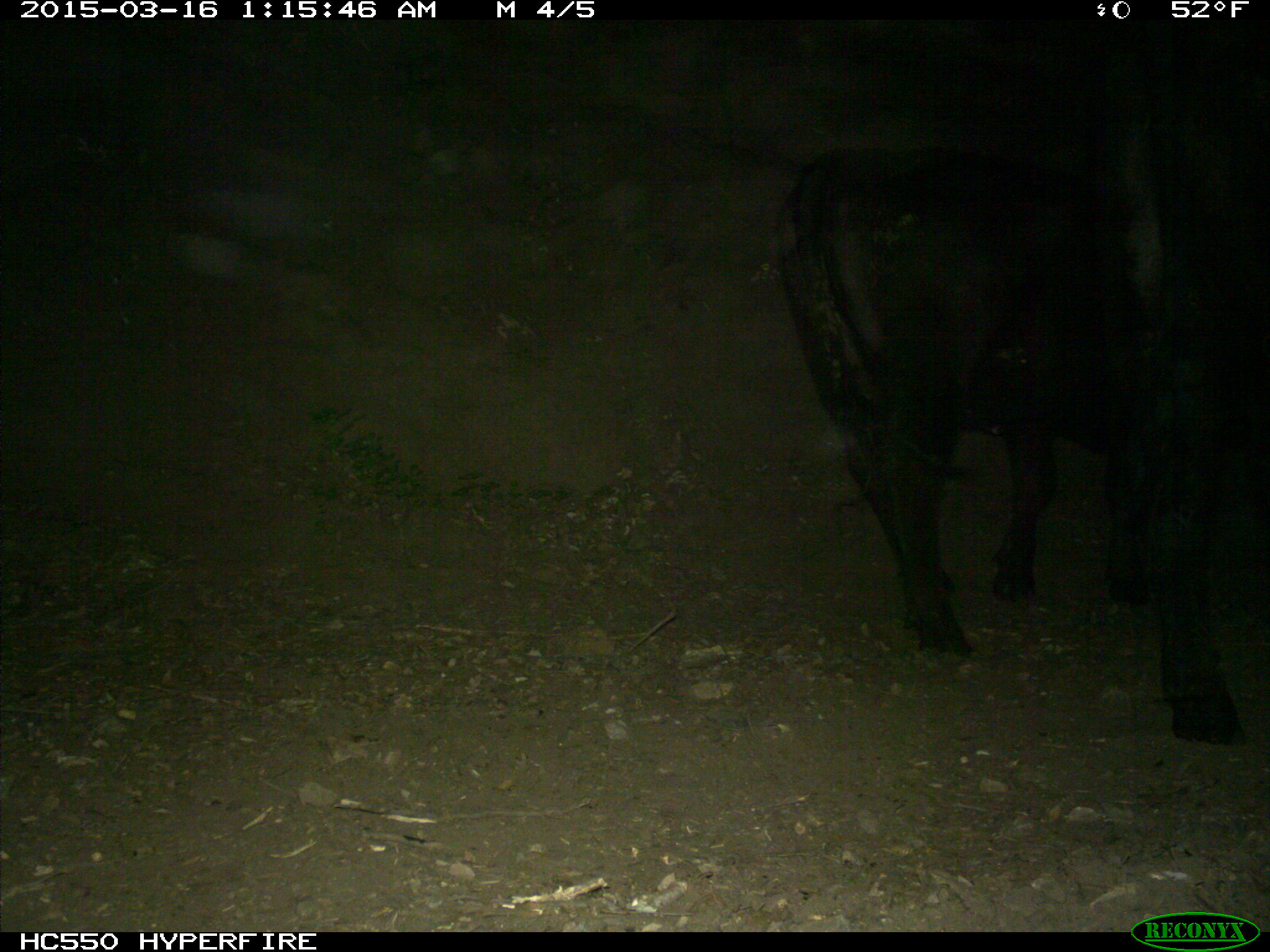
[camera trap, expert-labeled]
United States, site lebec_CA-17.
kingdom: Animalia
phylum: Chordata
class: Mammalia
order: Artiodactyla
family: Bovidae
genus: Bos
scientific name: Bos taurus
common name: domestic cow